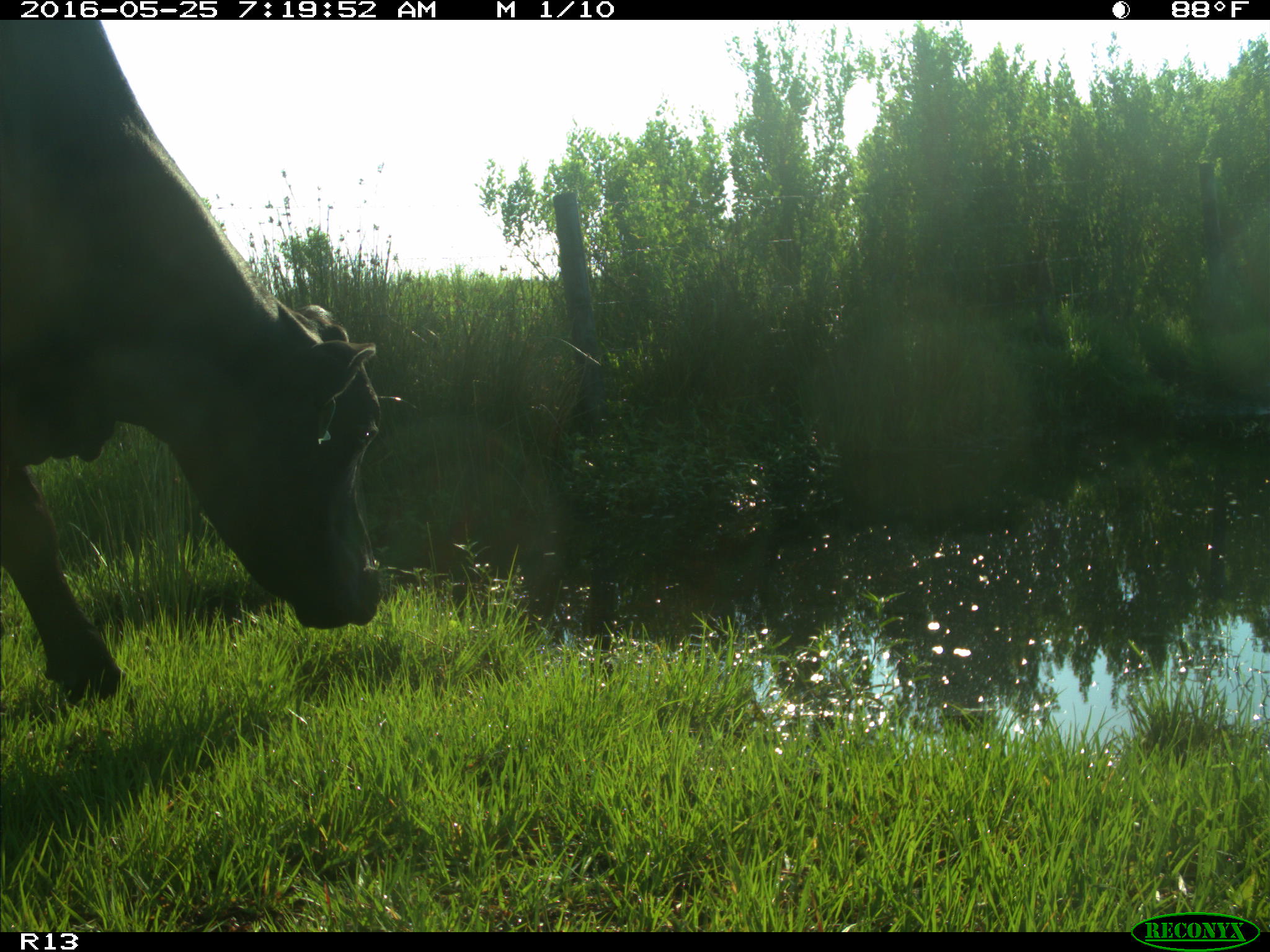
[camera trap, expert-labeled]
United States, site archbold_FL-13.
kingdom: Animalia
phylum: Chordata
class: Mammalia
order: Artiodactyla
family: Bovidae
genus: Bos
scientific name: Bos taurus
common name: domestic cow